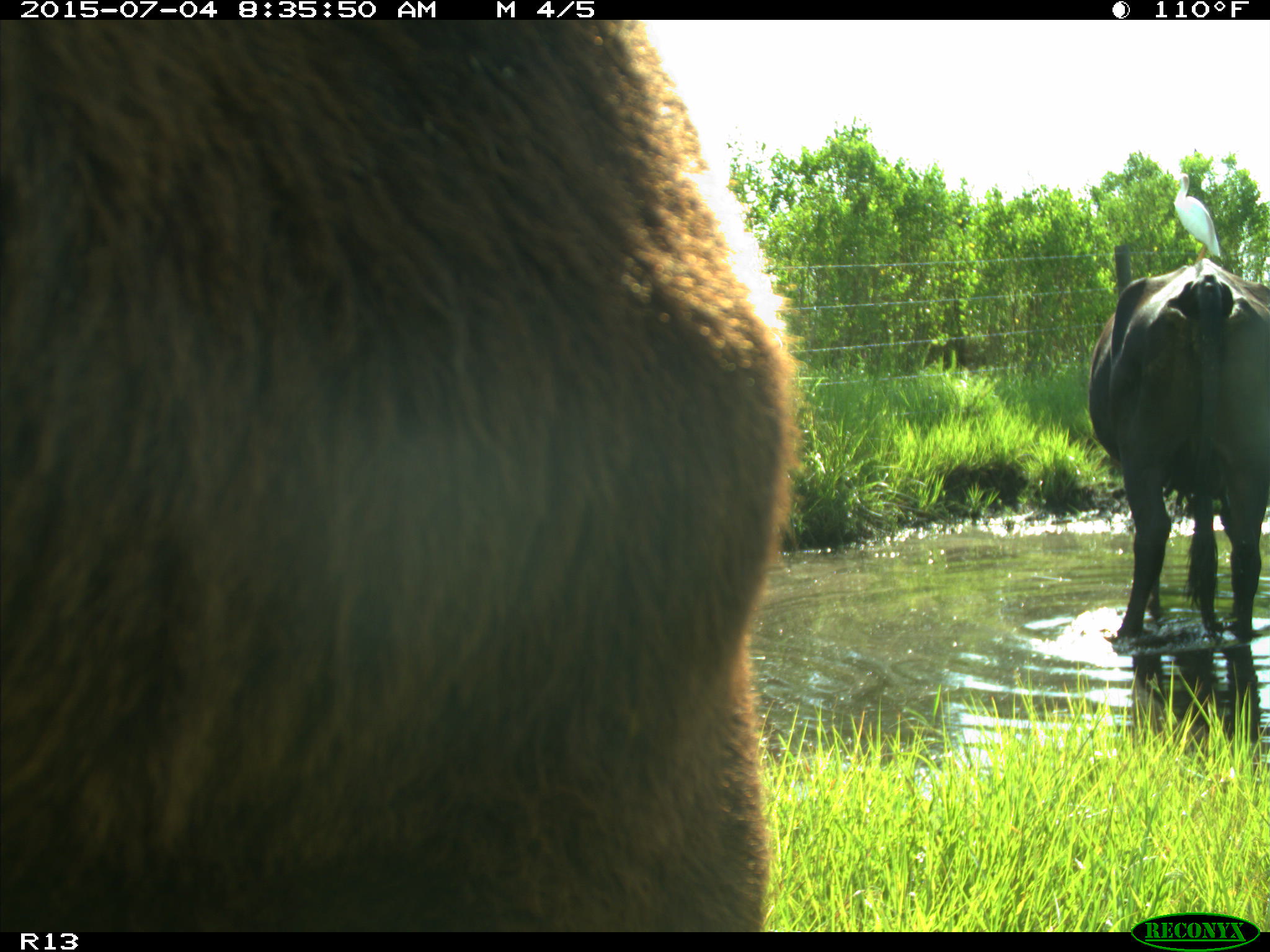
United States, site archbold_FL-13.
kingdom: Animalia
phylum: Chordata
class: Mammalia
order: Artiodactyla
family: Bovidae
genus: Bos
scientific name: Bos taurus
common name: domestic cow